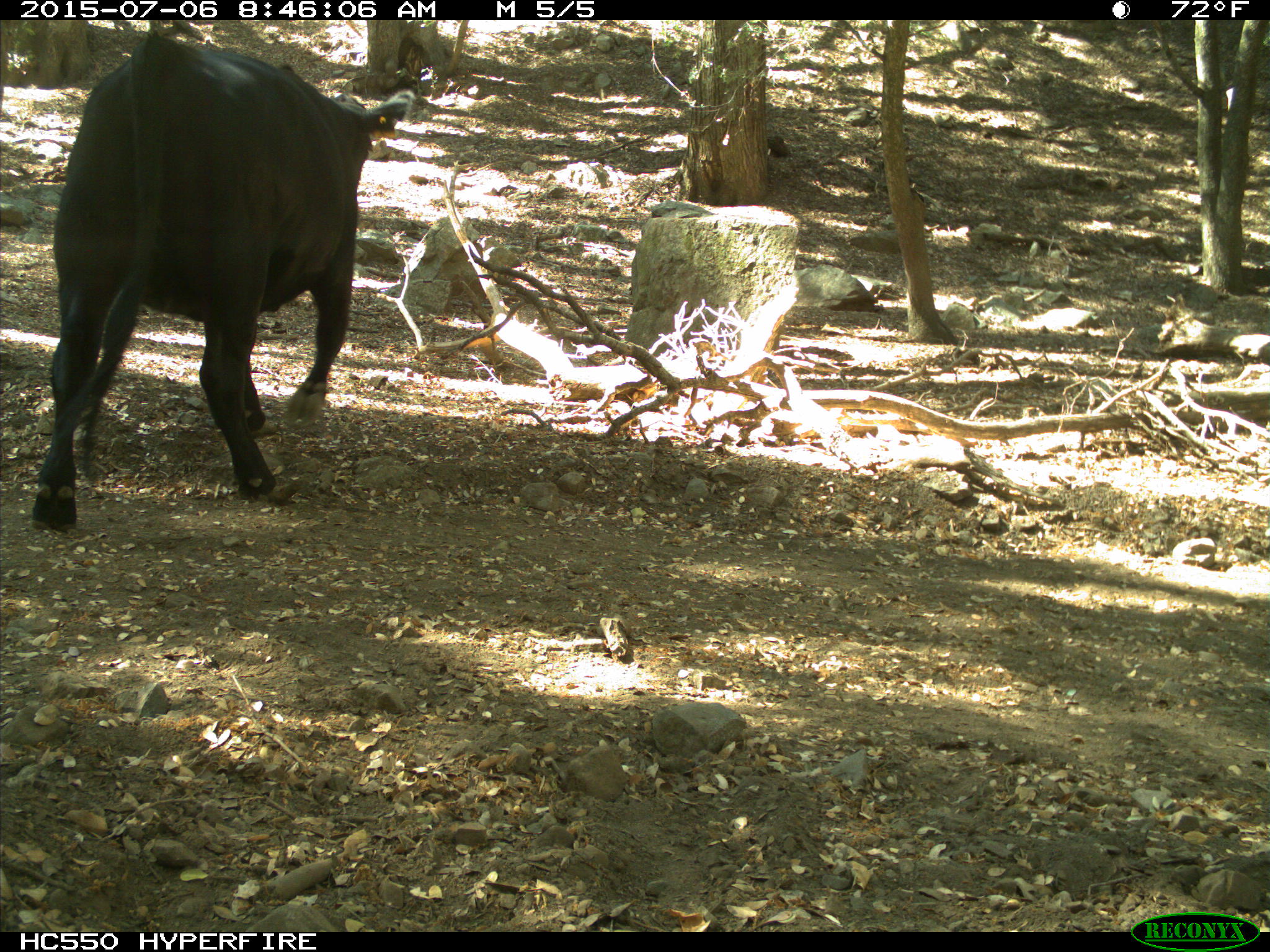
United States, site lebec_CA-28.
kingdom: Animalia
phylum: Chordata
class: Mammalia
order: Artiodactyla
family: Bovidae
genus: Bos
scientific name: Bos taurus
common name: domestic cow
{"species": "Bos taurus (domestic cow)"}